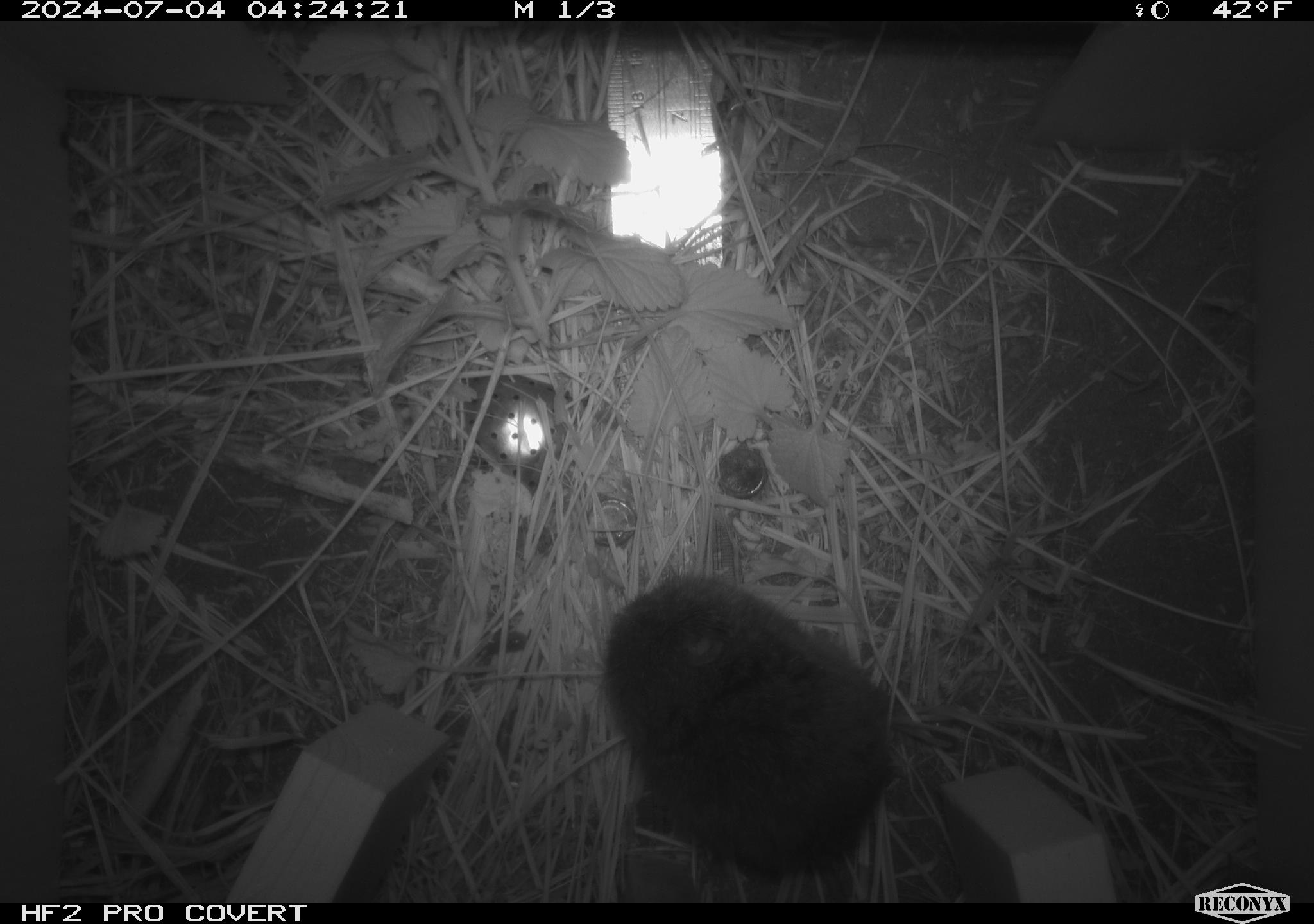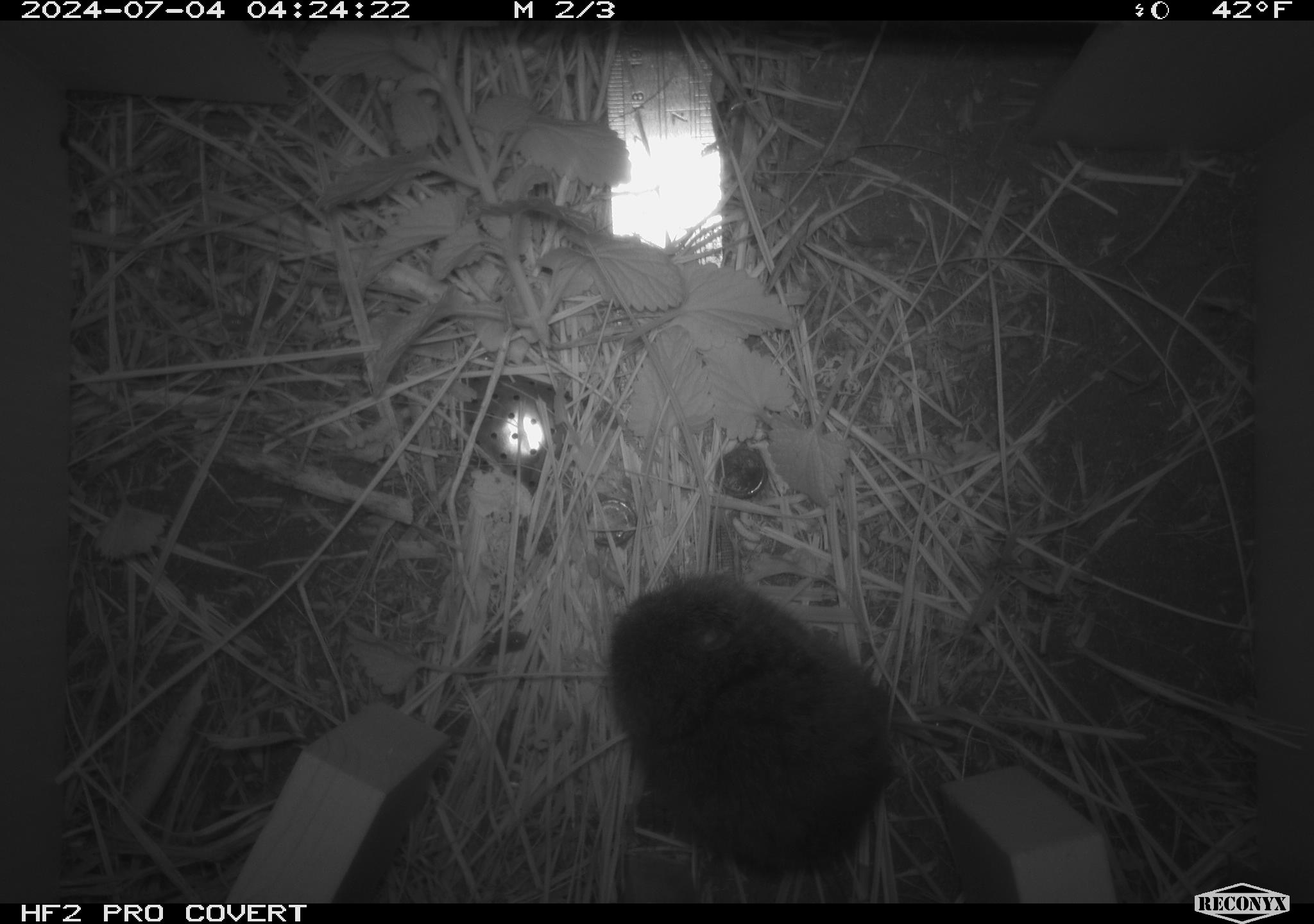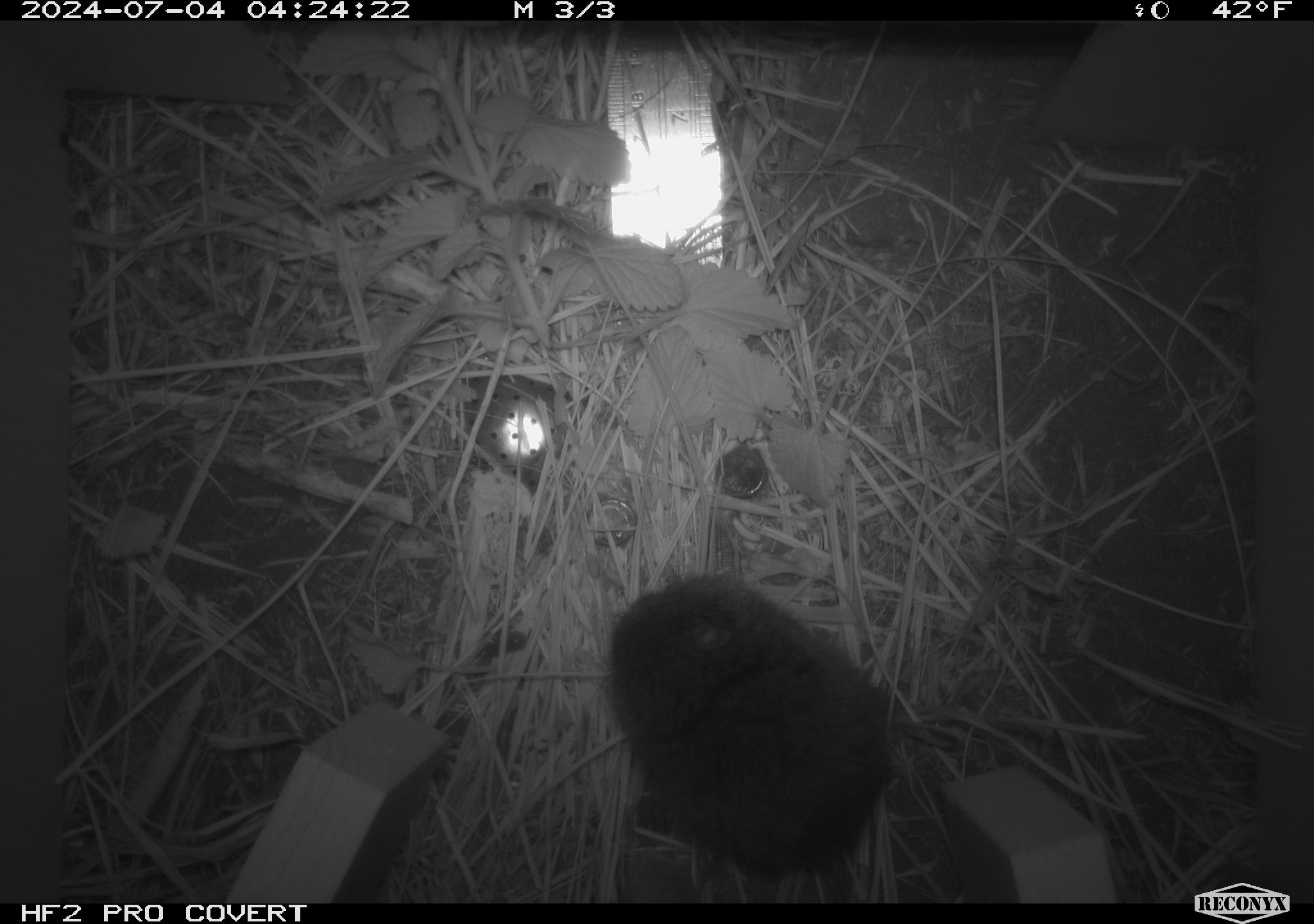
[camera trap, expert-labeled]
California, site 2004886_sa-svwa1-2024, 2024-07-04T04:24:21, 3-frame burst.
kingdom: Animalia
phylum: Chordata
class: Mammalia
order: Rodentia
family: Cricetidae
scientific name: Arvicolinae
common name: voles, lemmings, and muskrats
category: arvicolinae subfamily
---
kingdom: Animalia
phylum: Arthropoda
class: Malacostraca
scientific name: Malacostraca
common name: amphipods, crabs, isopods, krill, lobsters and shrimps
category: malacostracan